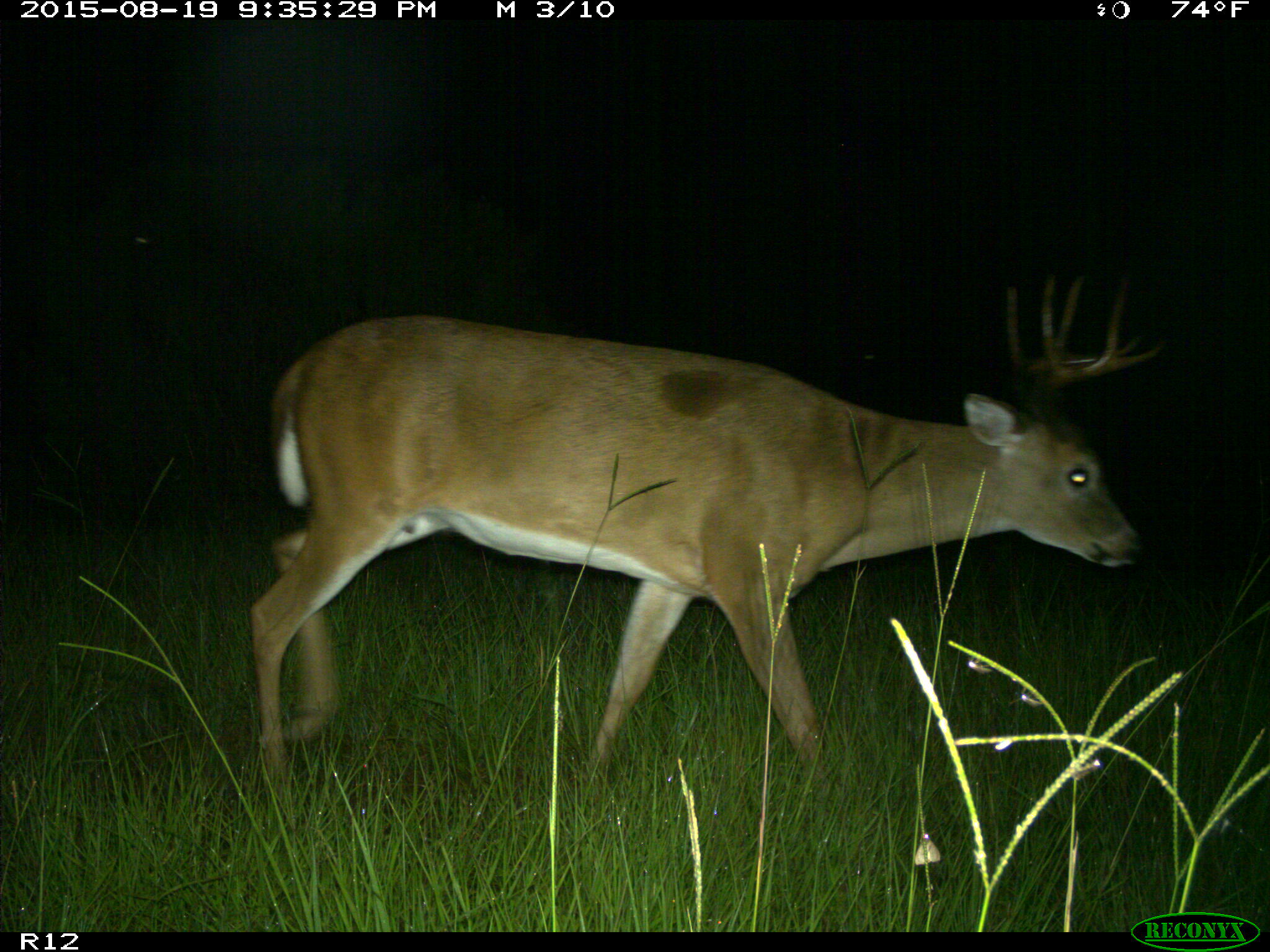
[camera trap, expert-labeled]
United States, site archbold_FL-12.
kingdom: Animalia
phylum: Chordata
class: Mammalia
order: Artiodactyla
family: Cervidae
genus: Odocoileus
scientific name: Odocoileus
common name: deer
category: unidentified deer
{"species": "unidentified deer (deer) (Odocoileus)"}